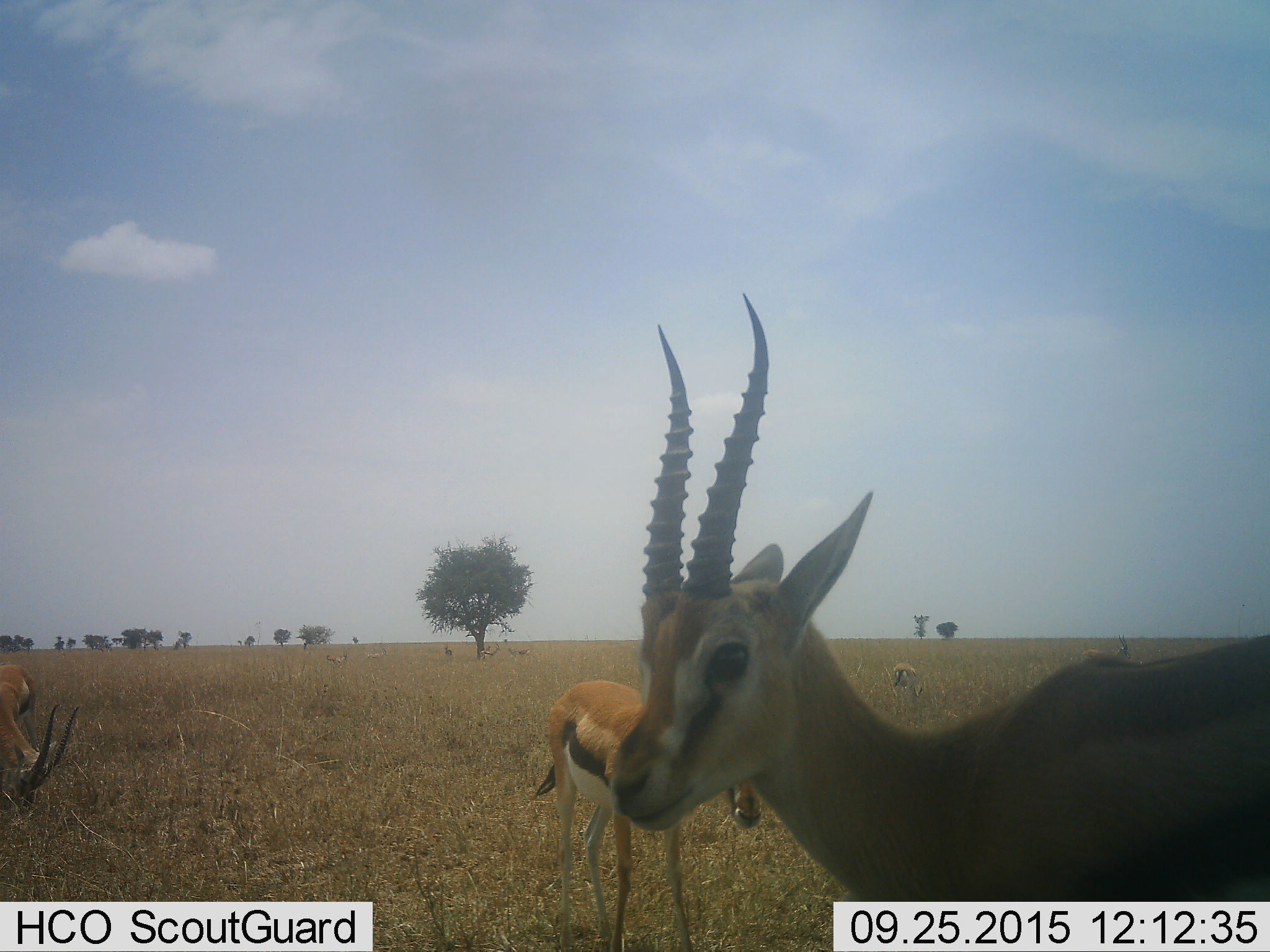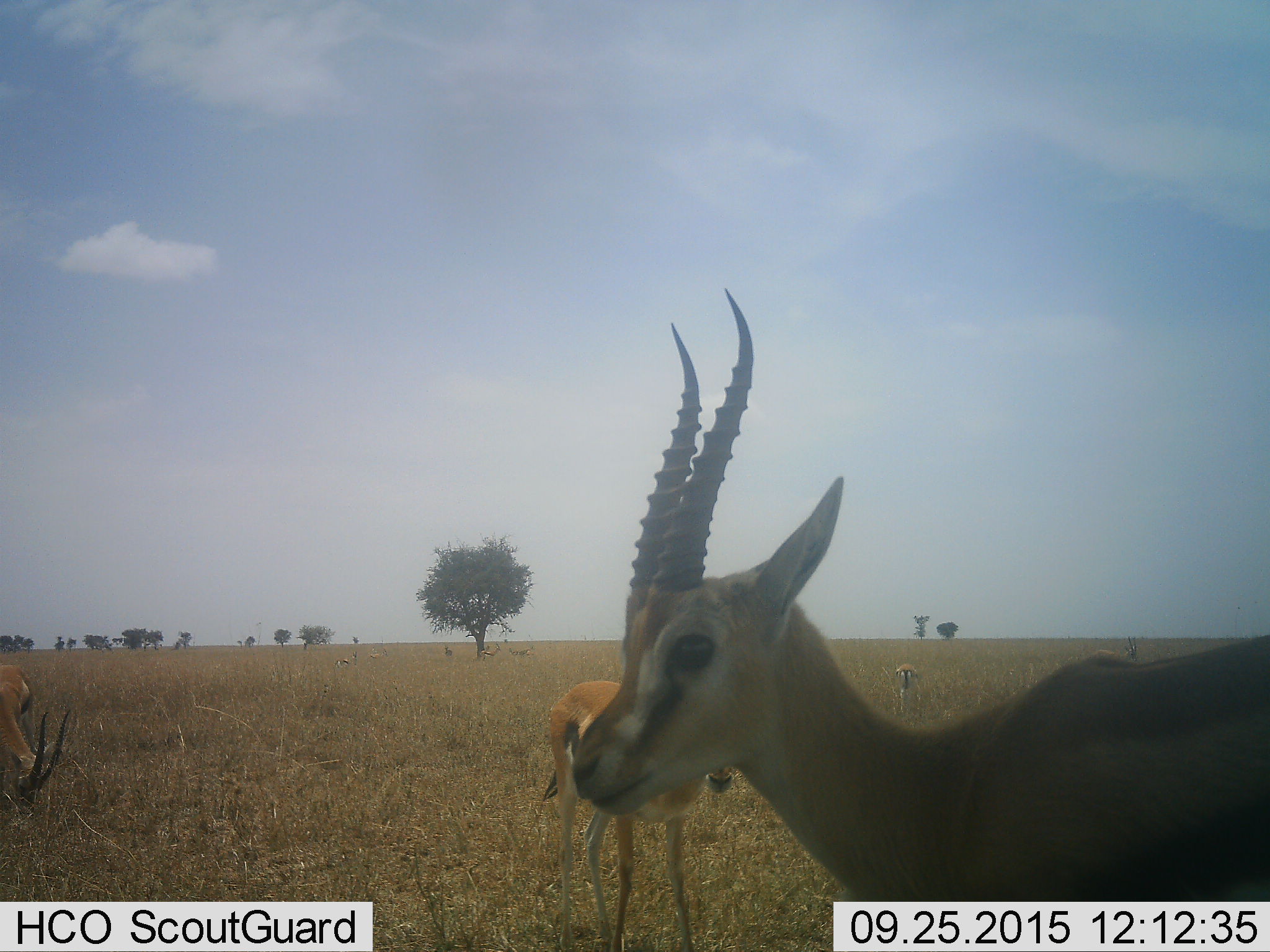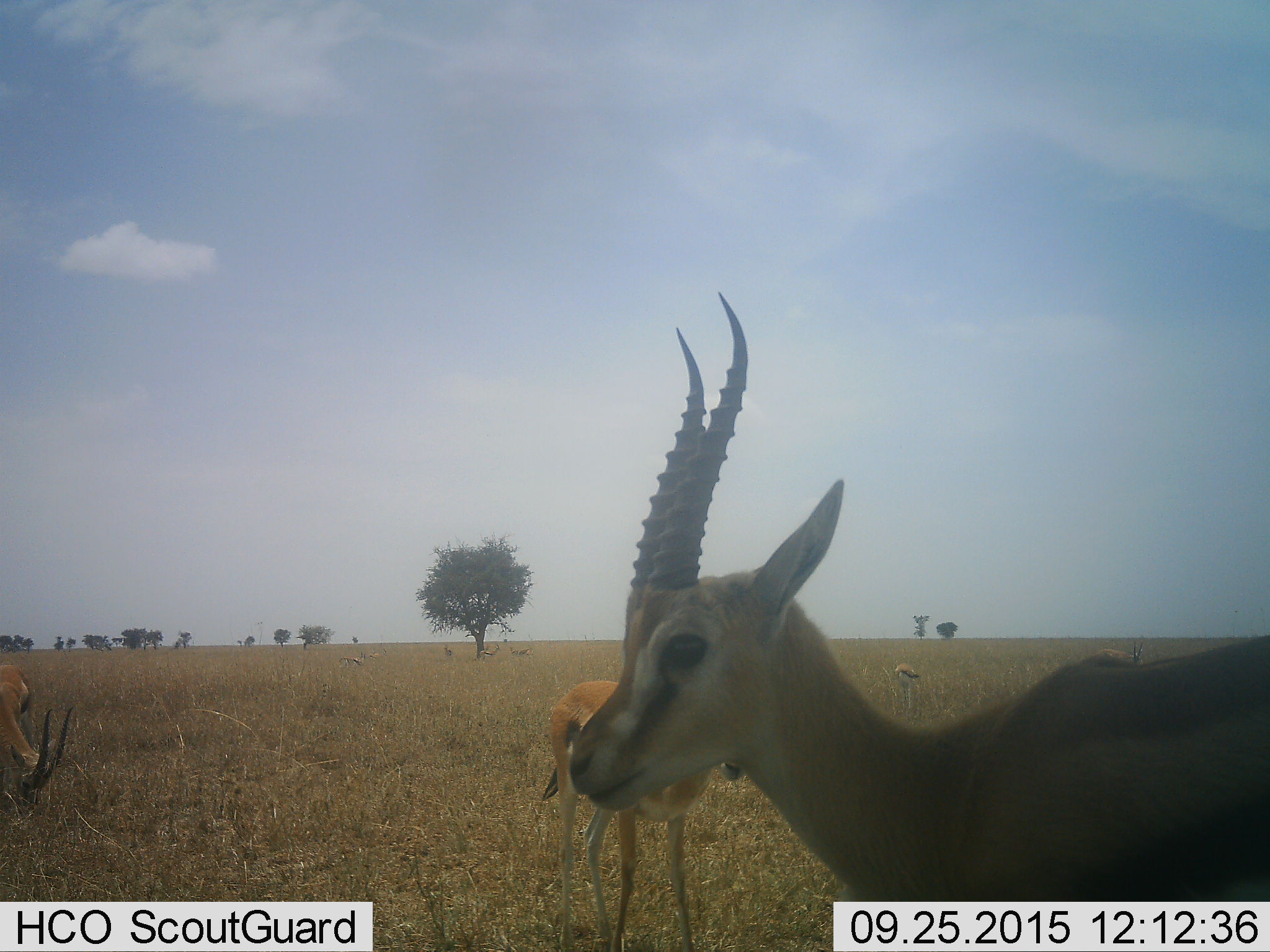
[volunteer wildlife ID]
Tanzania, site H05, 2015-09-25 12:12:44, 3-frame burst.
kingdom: Animalia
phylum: Chordata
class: Mammalia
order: Artiodactyla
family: Bovidae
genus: Eudorcas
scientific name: Eudorcas thomsonii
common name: thomson's gazelle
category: gazellethomsons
Gazellethomsons (thomson's gazelle) (Eudorcas thomsonii), count 5. Behavior (volunteer vote fractions): standing 86%, resting 14%, moving 57%, interacting 14%. Young present (vote fraction): 0%. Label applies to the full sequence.